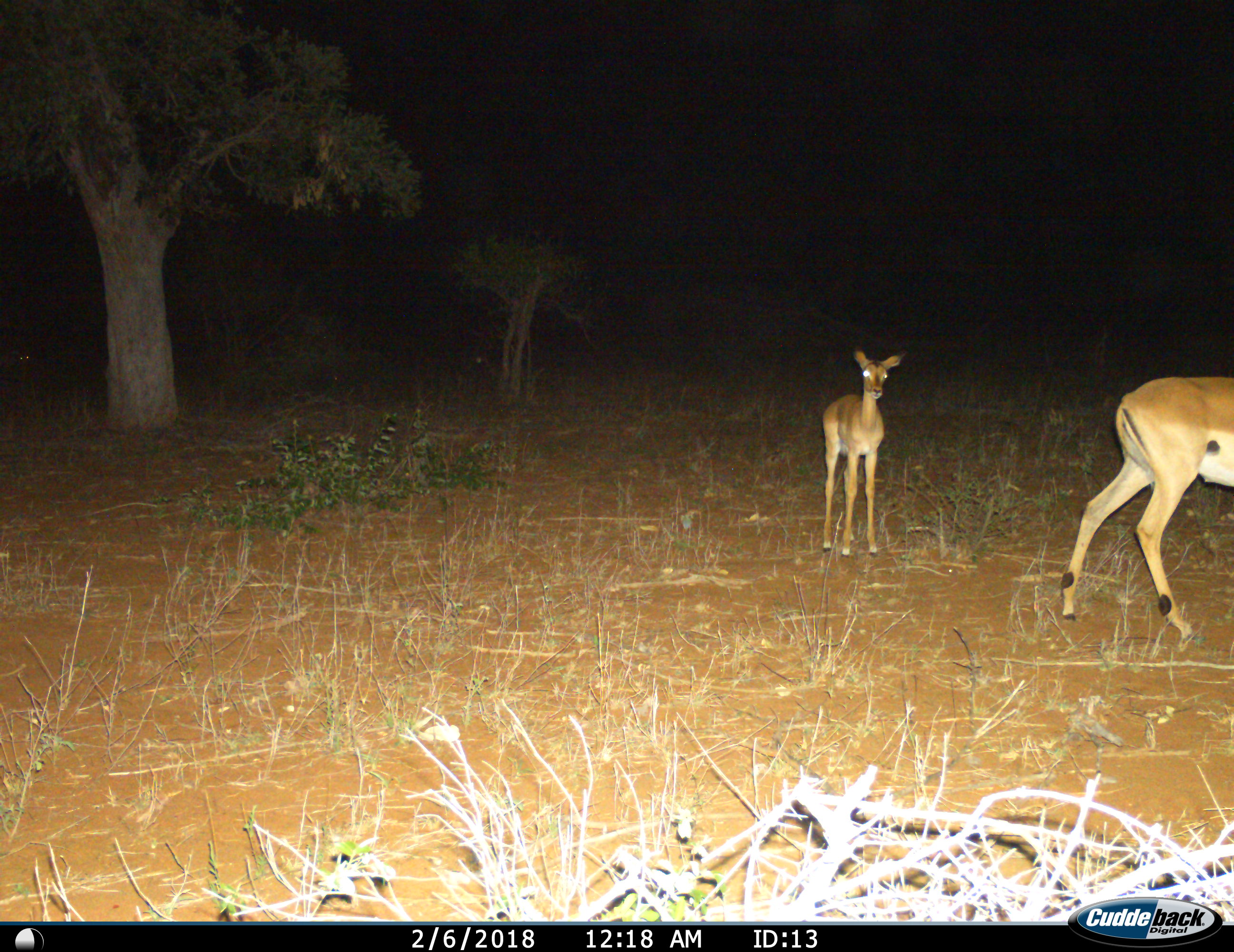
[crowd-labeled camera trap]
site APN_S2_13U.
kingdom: Animalia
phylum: Chordata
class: Mammalia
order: Artiodactyla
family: Bovidae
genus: Aepyceros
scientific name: Aepyceros melampus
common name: impala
Impala (Aepyceros melampus), count 2. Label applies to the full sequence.